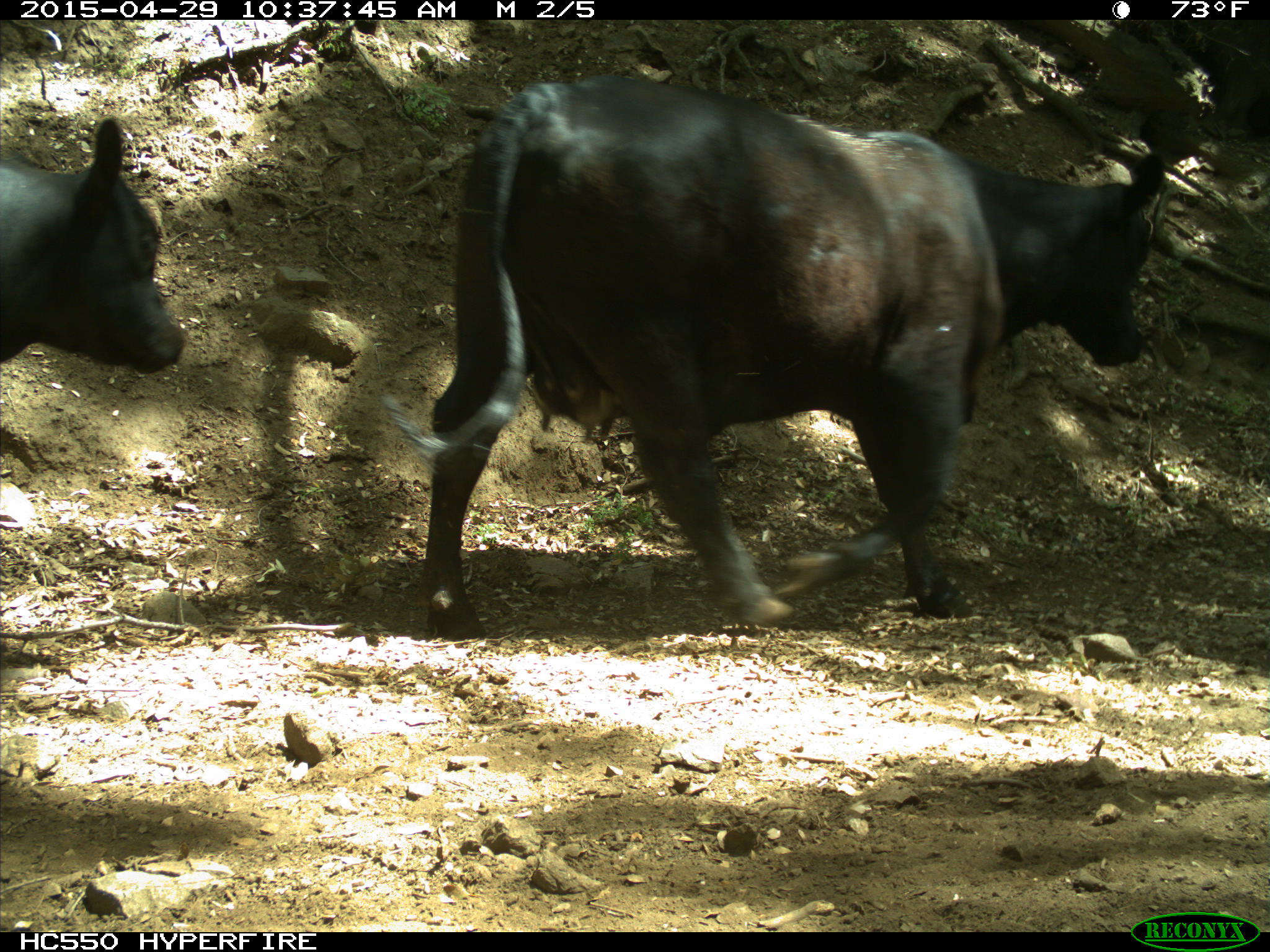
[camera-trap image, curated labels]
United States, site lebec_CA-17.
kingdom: Animalia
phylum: Chordata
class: Mammalia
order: Artiodactyla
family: Bovidae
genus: Bos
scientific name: Bos taurus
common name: domestic cow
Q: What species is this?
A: Bos taurus (domestic cow).